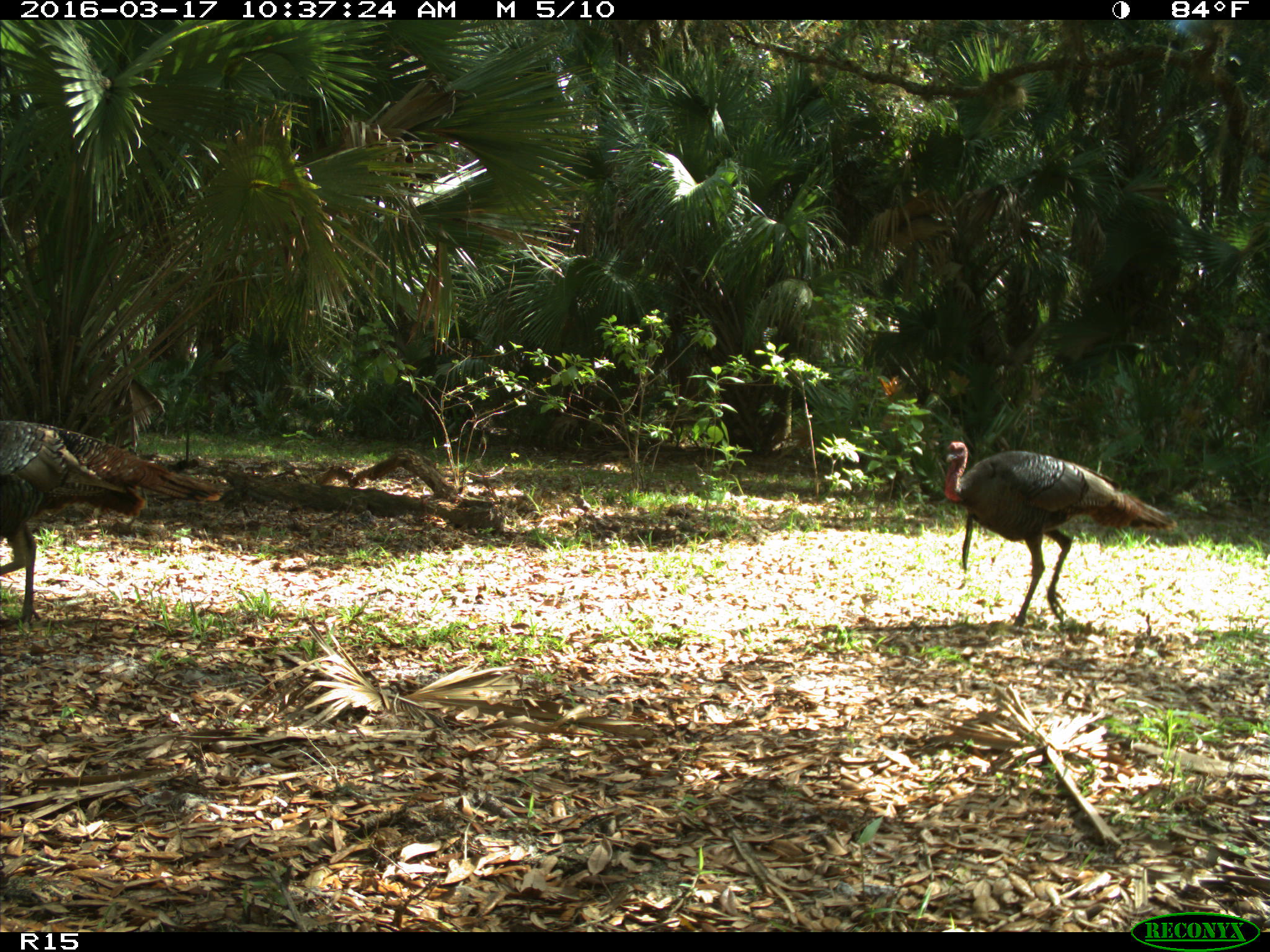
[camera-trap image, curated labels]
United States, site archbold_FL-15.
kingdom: Animalia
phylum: Chordata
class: Aves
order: Galliformes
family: Phasianidae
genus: Meleagris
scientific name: Meleagris gallopavo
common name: wild turkey